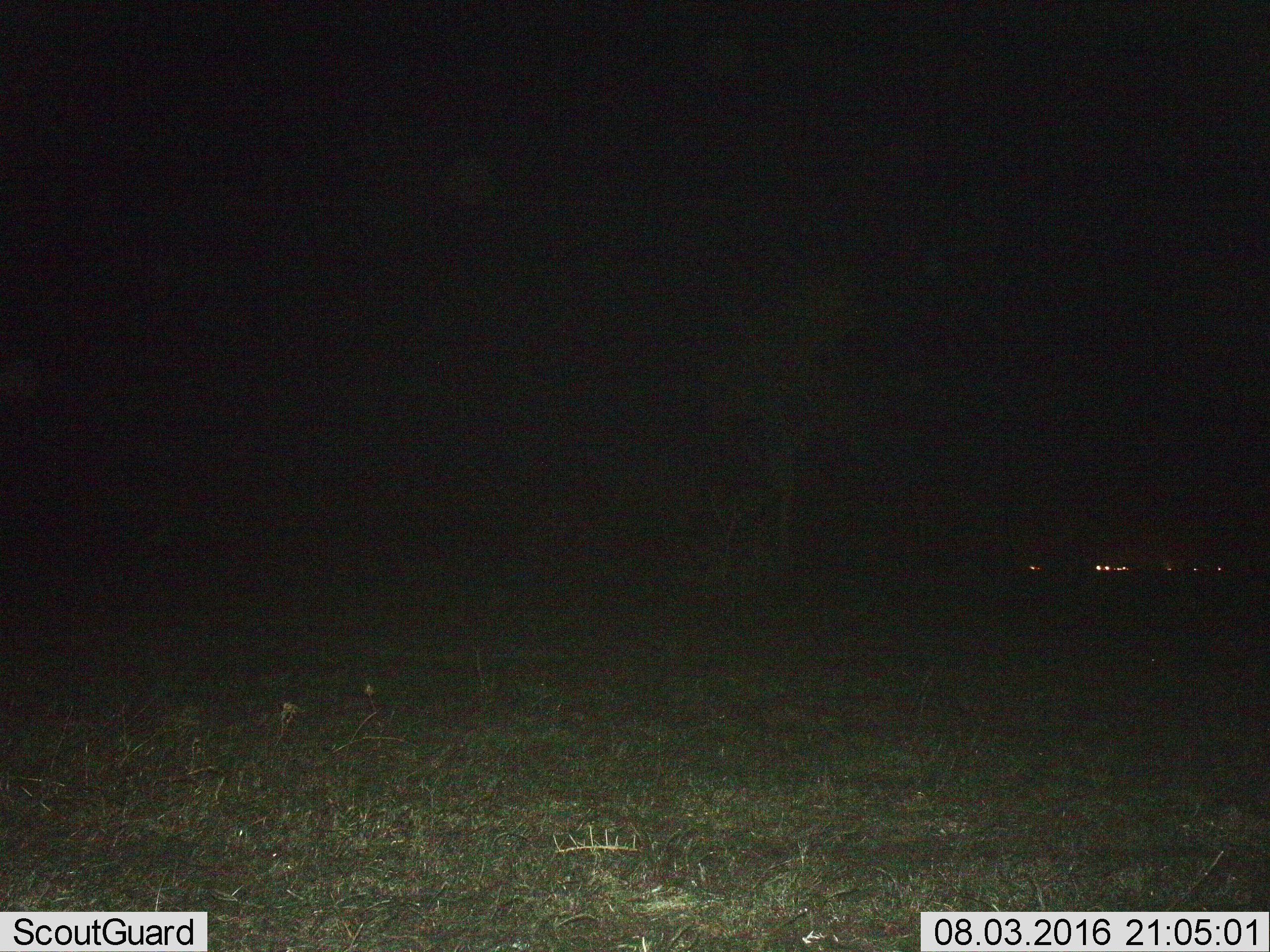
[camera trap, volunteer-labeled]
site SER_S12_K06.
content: unidentified animal